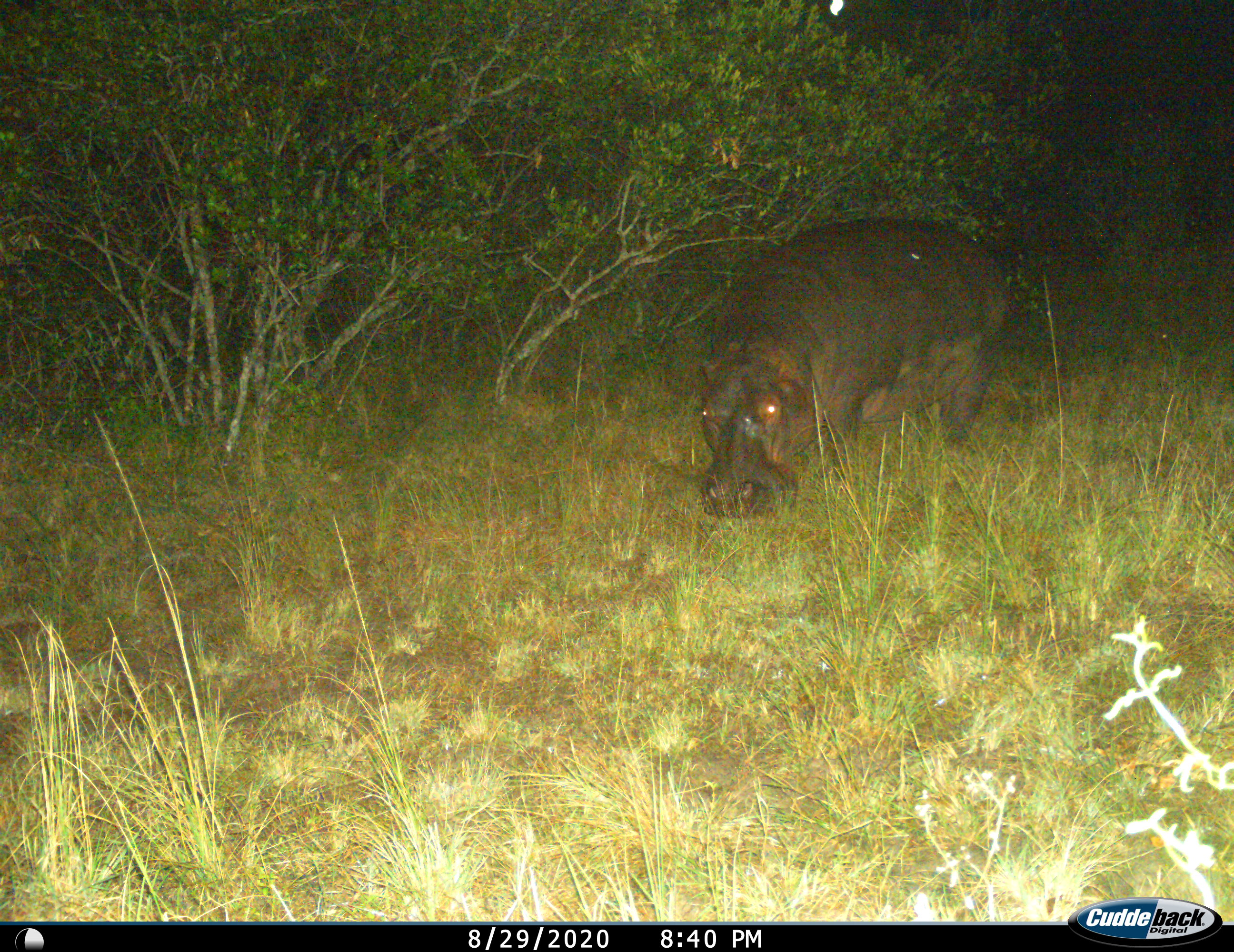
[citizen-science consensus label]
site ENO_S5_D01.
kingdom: Animalia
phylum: Chordata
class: Mammalia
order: Artiodactyla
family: Hippopotamidae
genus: Hippopotamus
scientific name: Hippopotamus amphibius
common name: hippopotamus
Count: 1.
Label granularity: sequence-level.